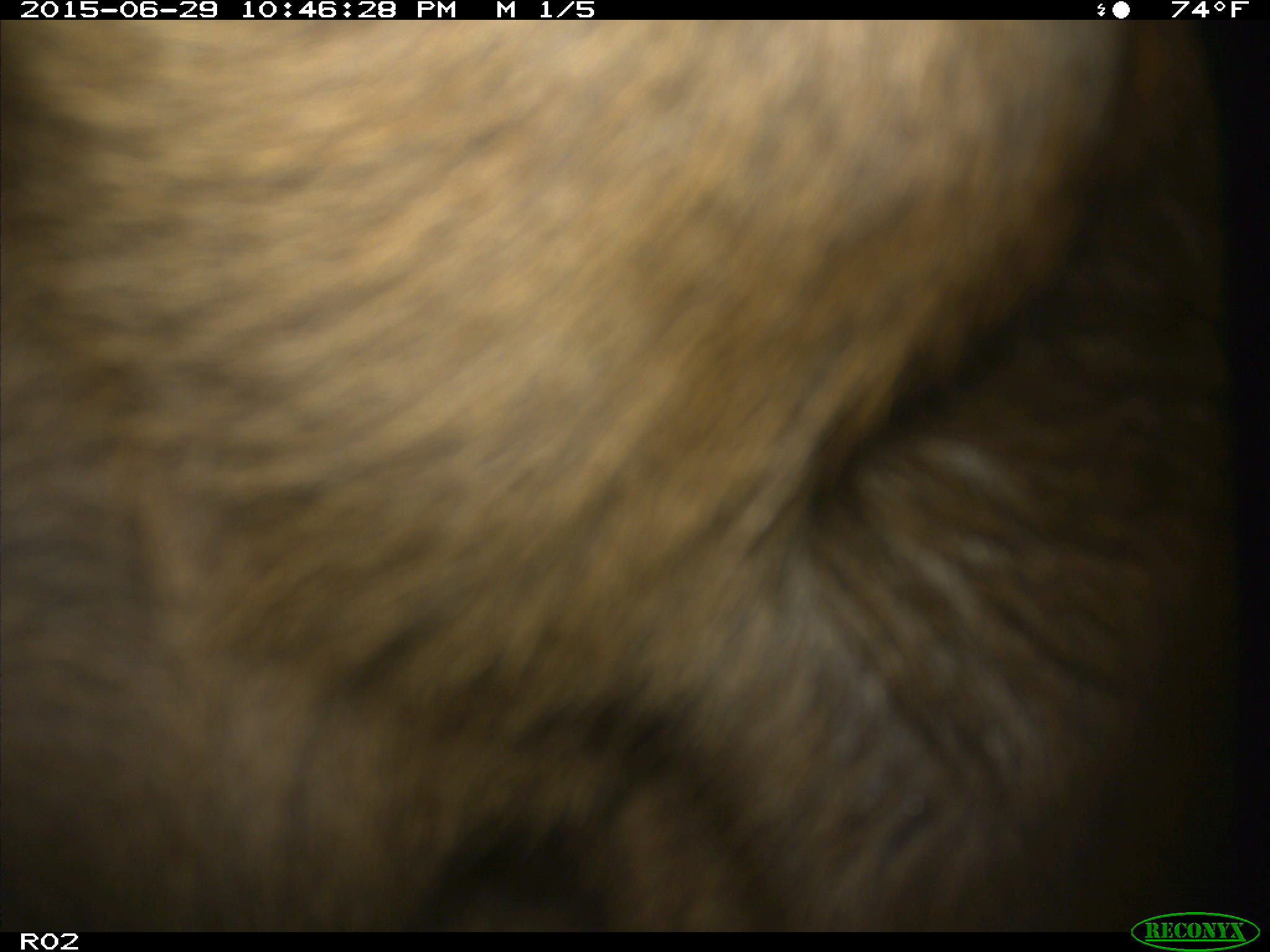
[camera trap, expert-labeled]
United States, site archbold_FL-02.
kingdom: Animalia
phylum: Chordata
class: Mammalia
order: Artiodactyla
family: Bovidae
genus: Bos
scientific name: Bos taurus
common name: domestic cow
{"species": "Bos taurus (domestic cow)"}